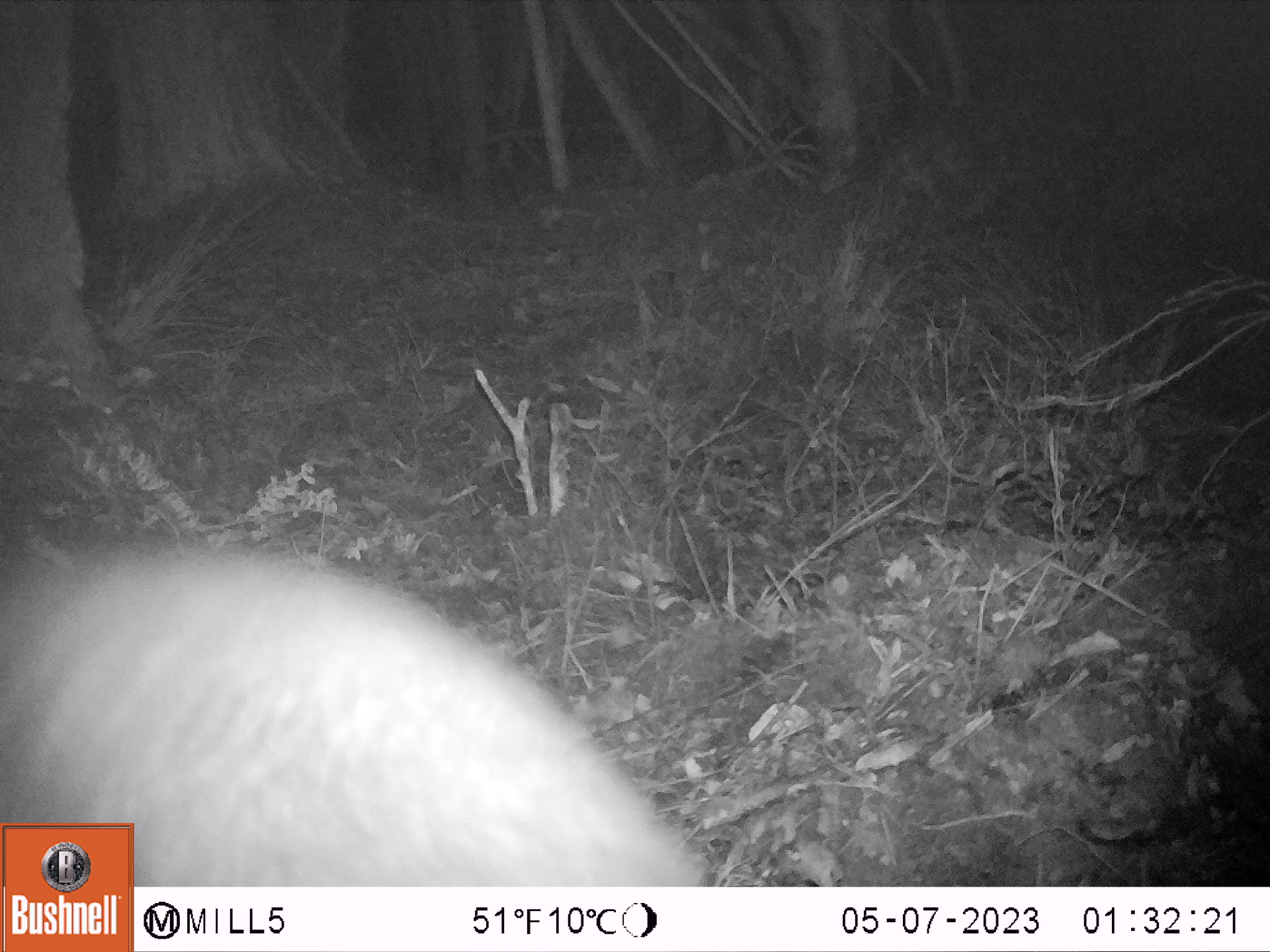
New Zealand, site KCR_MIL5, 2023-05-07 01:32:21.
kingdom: Animalia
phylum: Chordata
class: Mammalia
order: Diprotodontia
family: Phalangeridae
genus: Trichosurus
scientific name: Trichosurus vulpecula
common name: common brushtail possum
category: possum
Possum (common brushtail possum) (Trichosurus vulpecula).